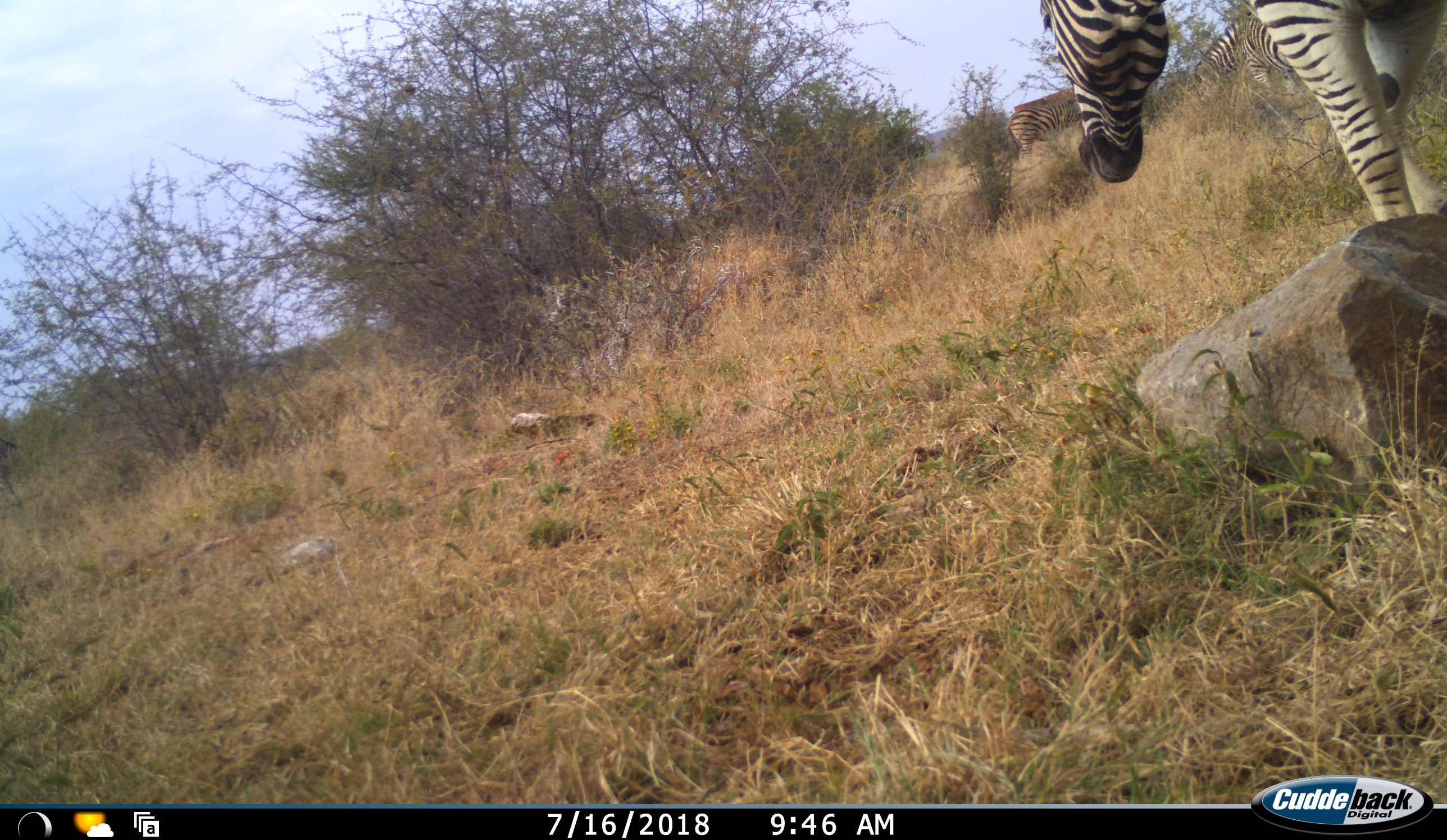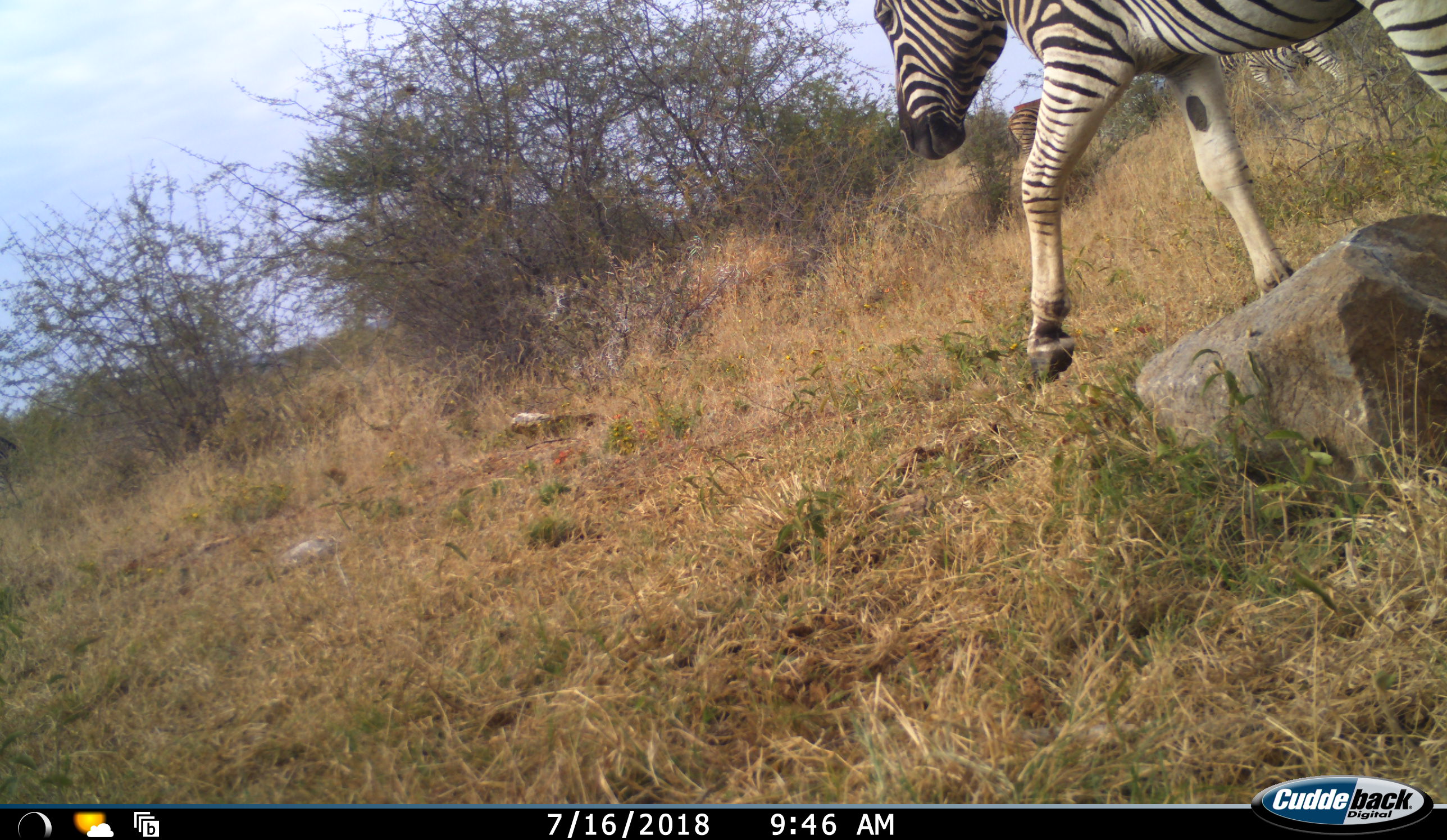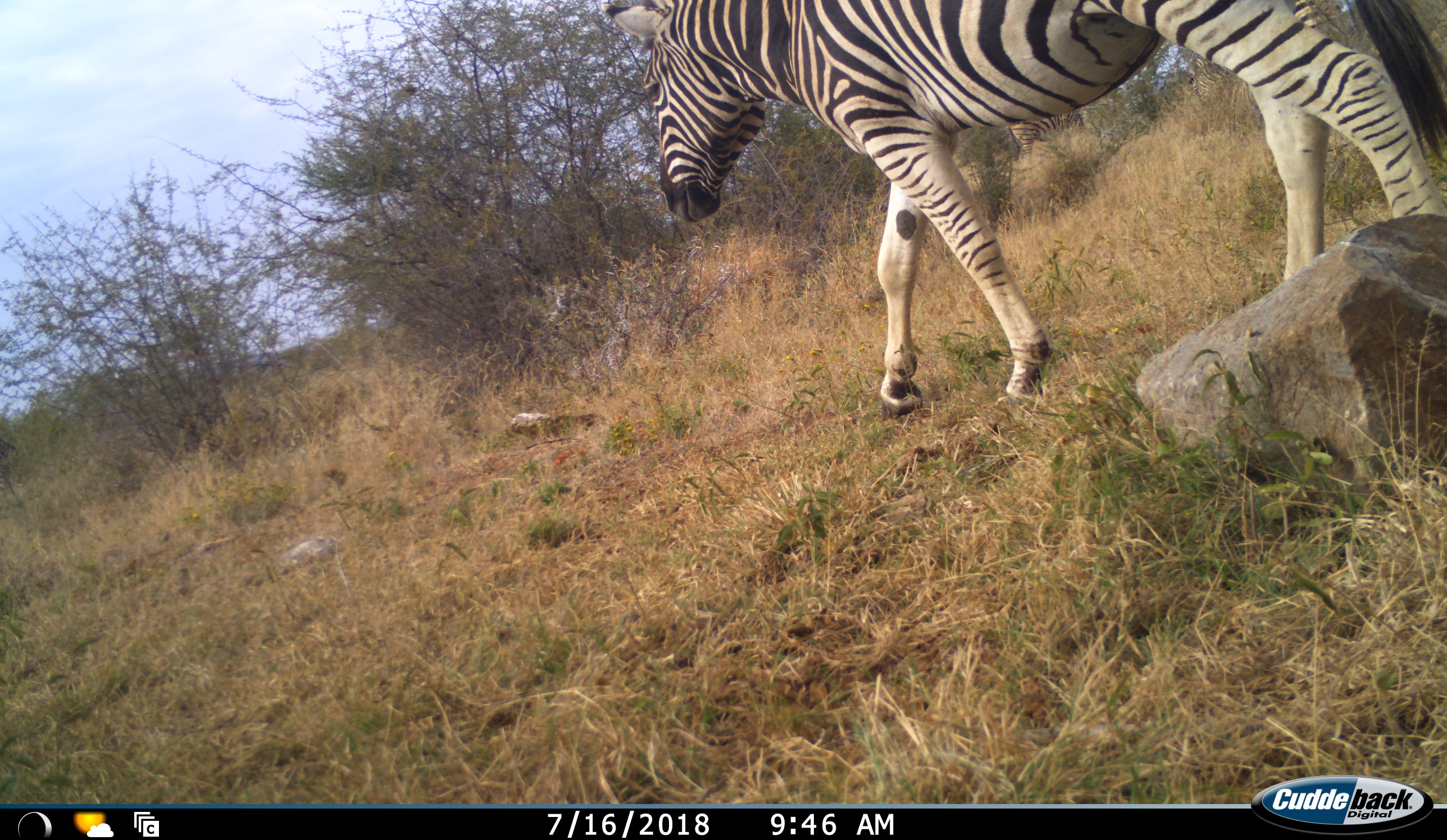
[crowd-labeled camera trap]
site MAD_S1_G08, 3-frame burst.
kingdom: Animalia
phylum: Chordata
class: Mammalia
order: Perissodactyla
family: Equidae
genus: Equus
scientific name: Equus quagga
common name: plains zebra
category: zebraplains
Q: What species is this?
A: Zebraplains (plains zebra) (Equus quagga).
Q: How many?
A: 3.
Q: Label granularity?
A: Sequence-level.